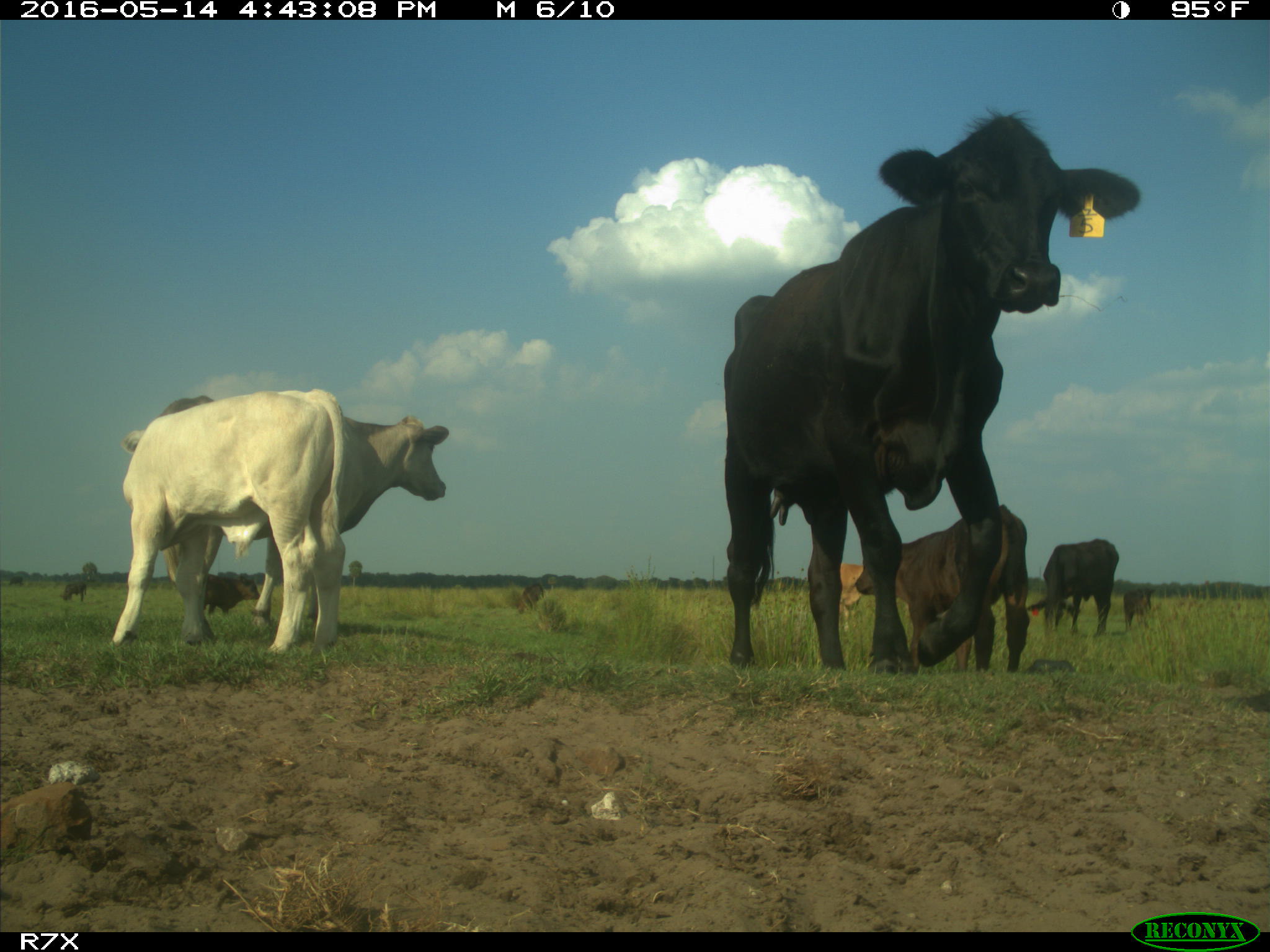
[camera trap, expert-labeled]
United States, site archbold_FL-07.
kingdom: Animalia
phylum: Chordata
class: Mammalia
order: Artiodactyla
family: Bovidae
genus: Bos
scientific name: Bos taurus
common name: domestic cow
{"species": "Bos taurus (domestic cow)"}